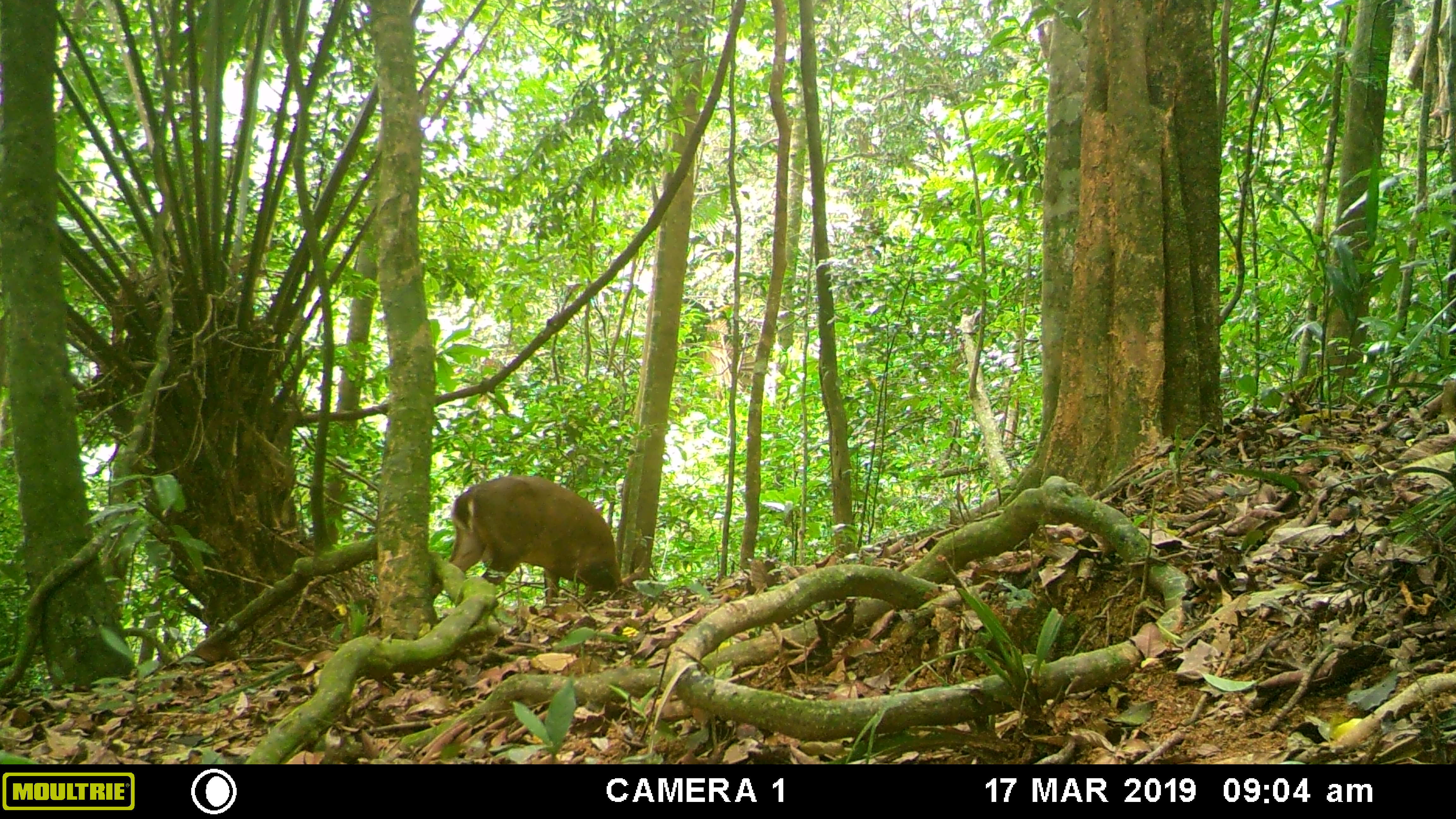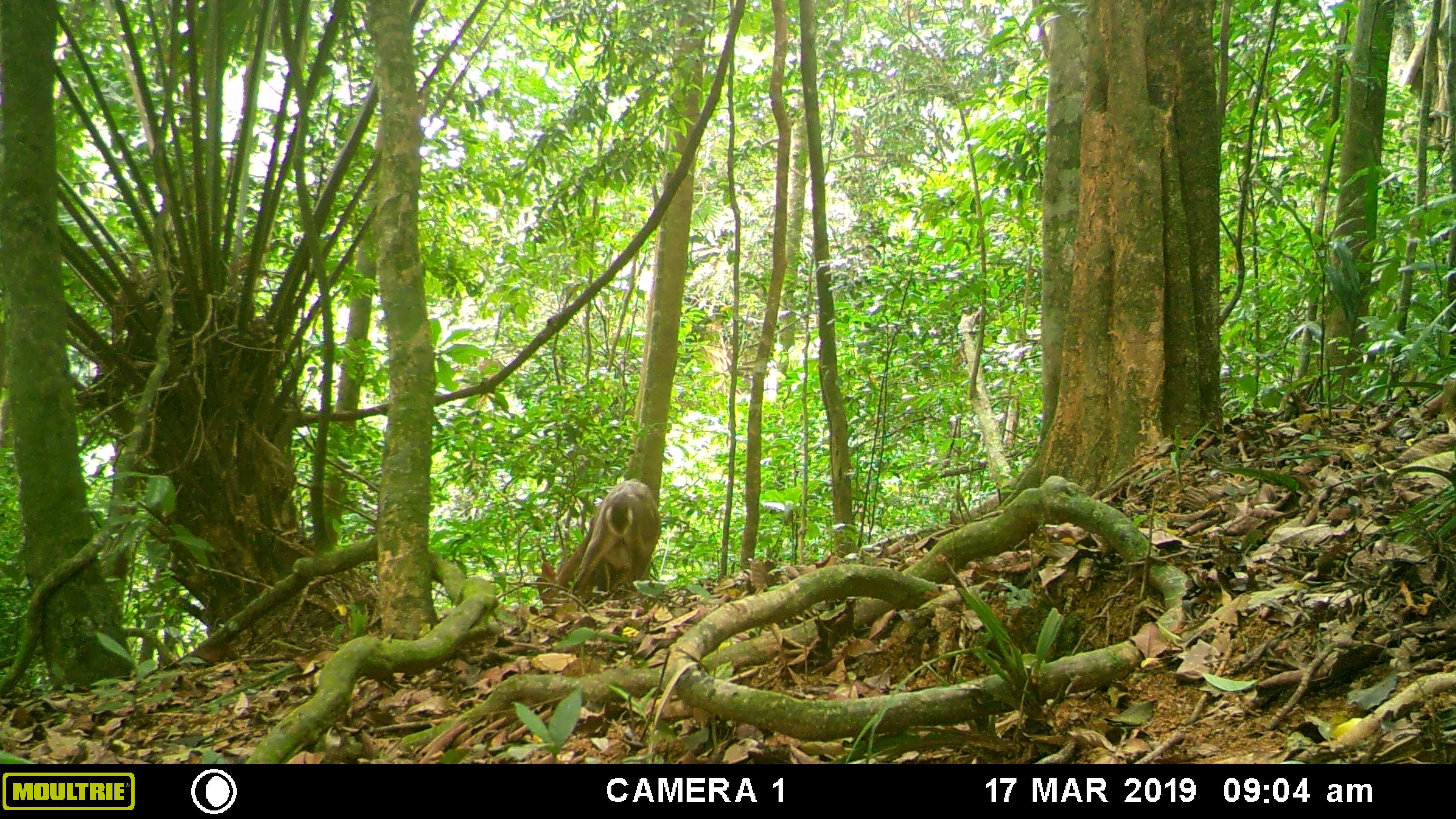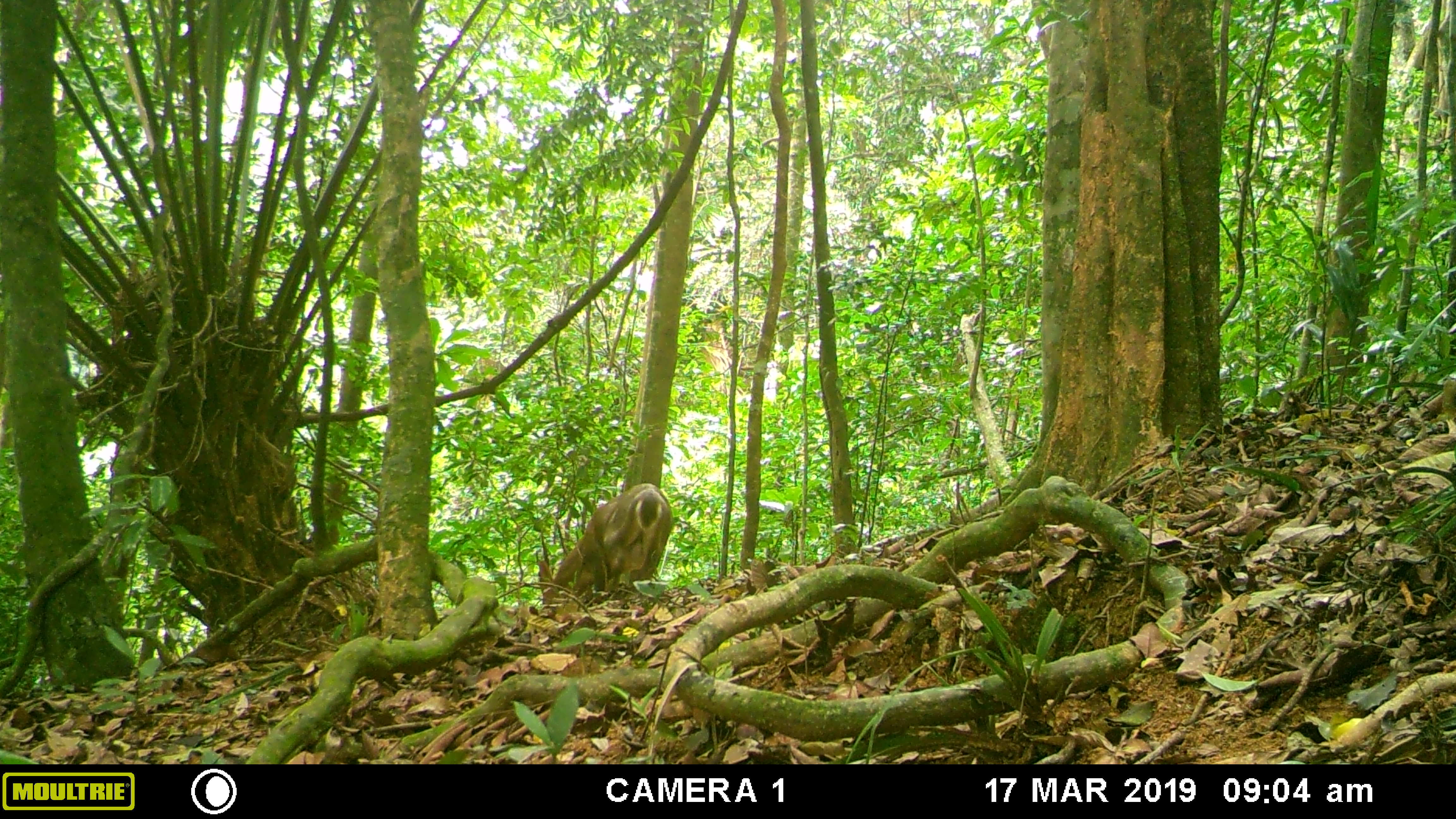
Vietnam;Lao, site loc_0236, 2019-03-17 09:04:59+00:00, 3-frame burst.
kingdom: Animalia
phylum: Chordata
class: Mammalia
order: Artiodactyla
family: Cervidae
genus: Muntiacus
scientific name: Muntiacus vuquangensis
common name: large-antlered muntjac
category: large antlered muntjac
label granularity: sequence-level